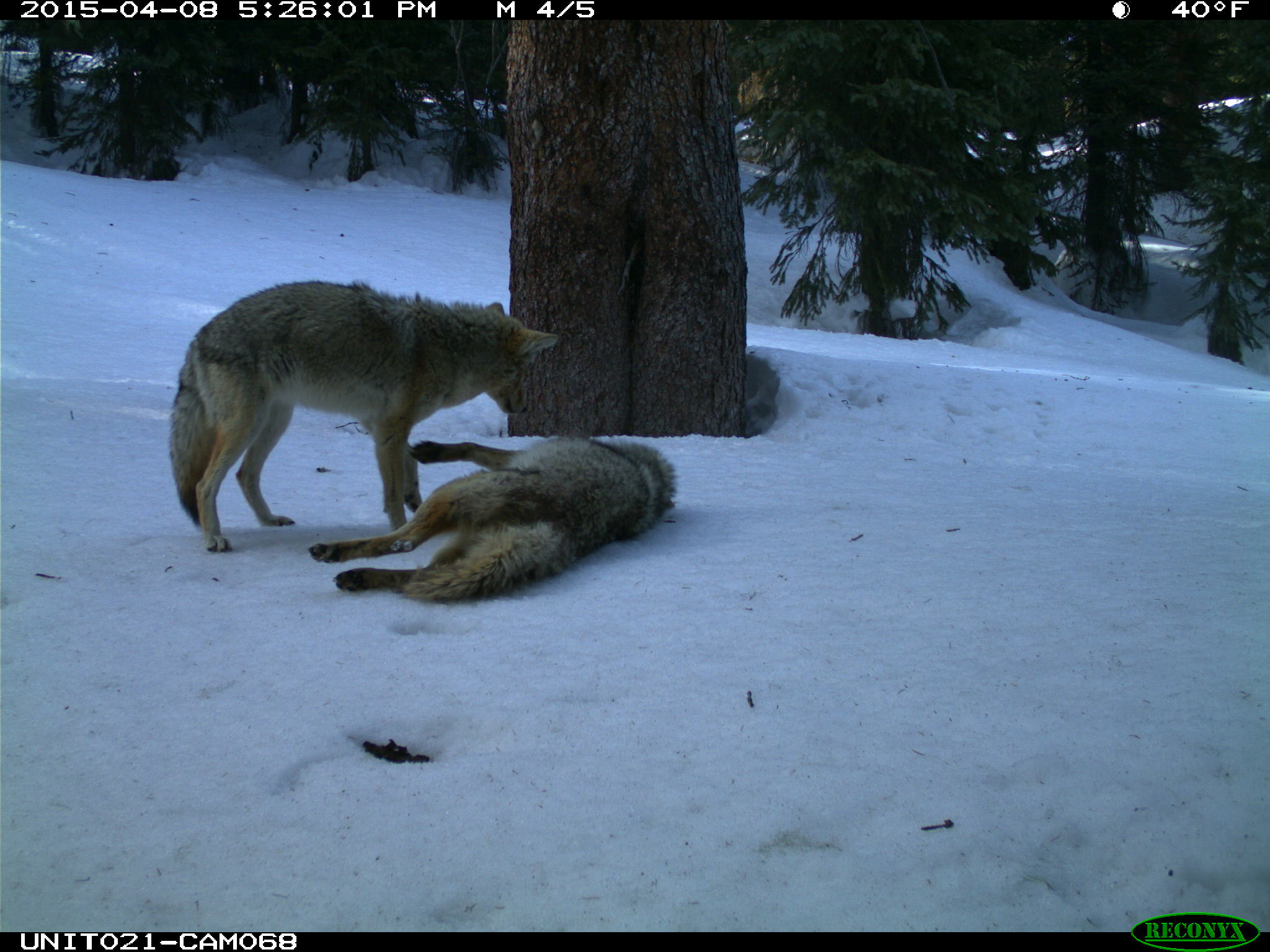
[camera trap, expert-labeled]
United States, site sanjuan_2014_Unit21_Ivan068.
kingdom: Animalia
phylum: Chordata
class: Mammalia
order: Carnivora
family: Canidae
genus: Canis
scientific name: Canis latrans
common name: coyote